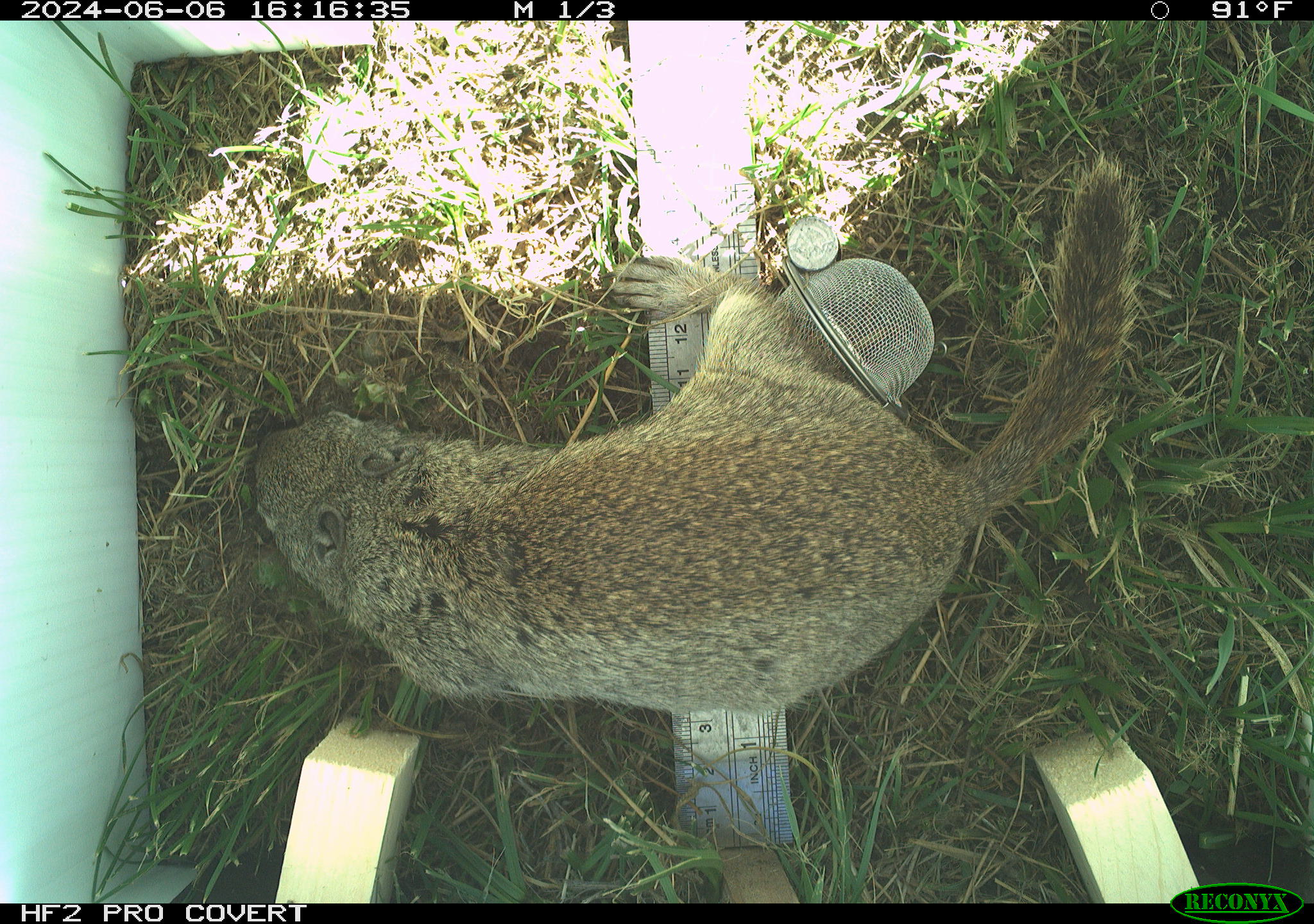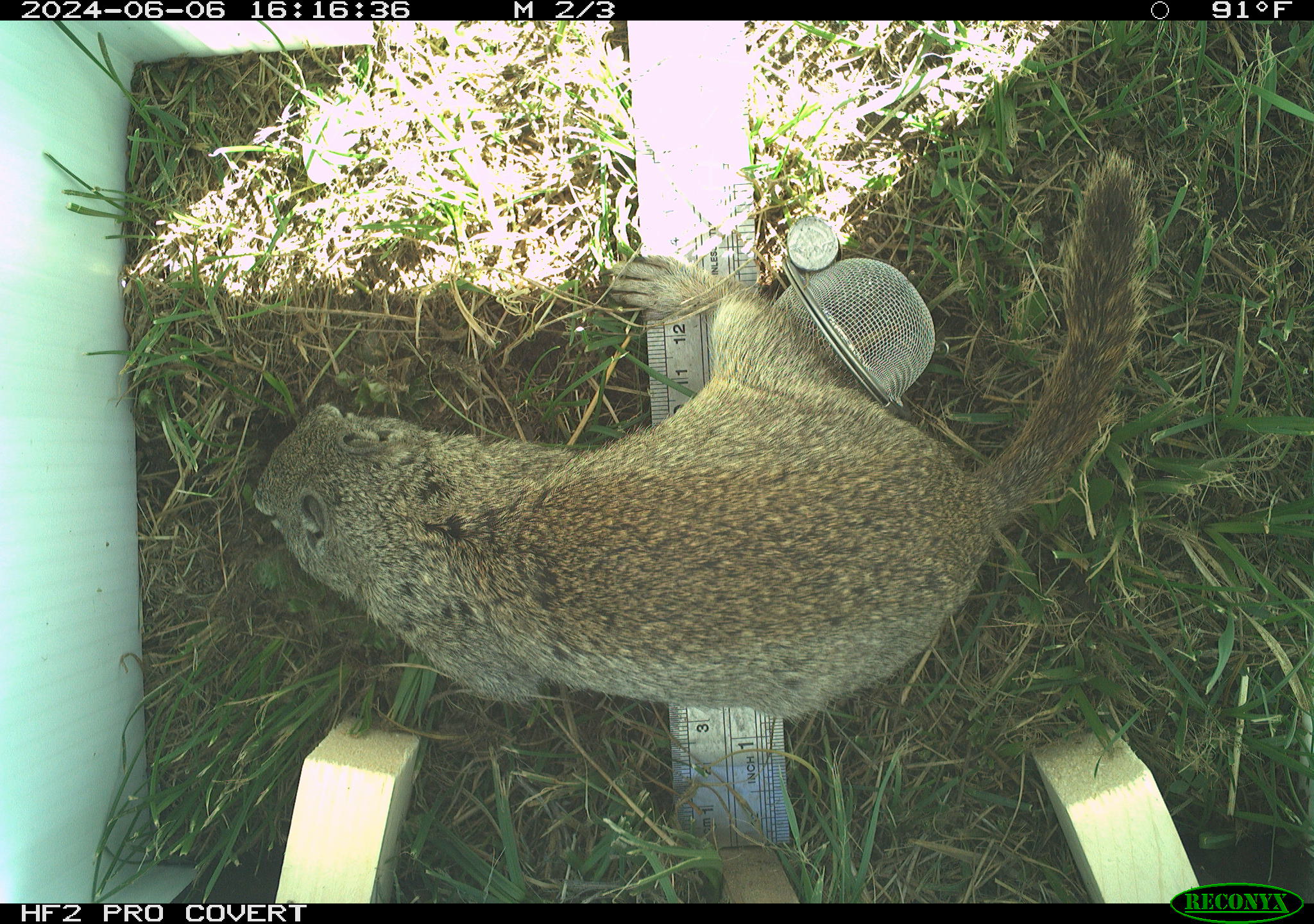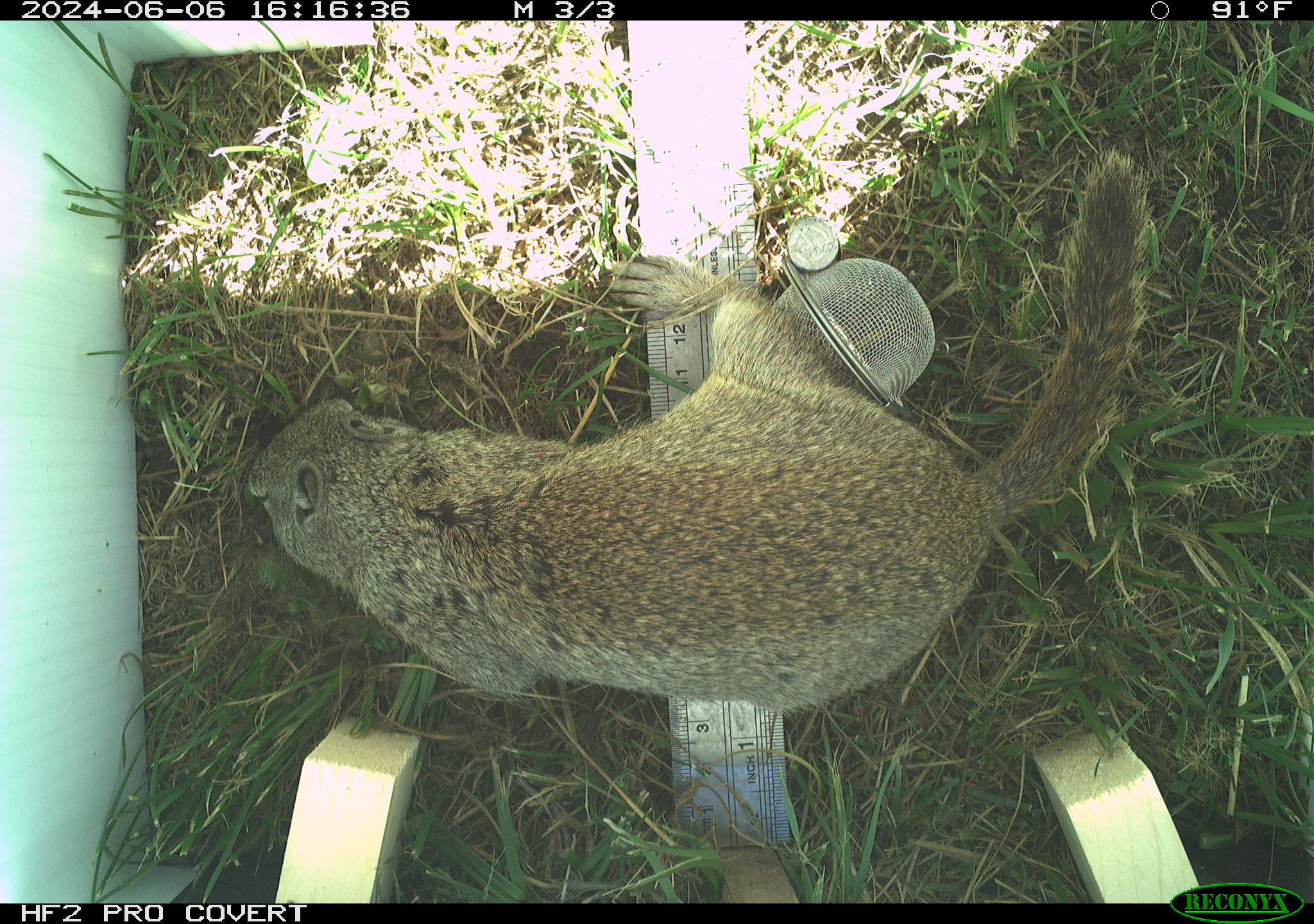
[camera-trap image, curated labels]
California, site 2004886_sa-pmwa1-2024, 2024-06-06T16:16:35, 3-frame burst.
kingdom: Animalia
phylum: Chordata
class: Mammalia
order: Rodentia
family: Sciuridae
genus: Urocitellus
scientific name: Urocitellus beldingi beldingi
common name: belding's ground squirrel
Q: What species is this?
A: Belding's ground squirrel (Urocitellus beldingi beldingi).